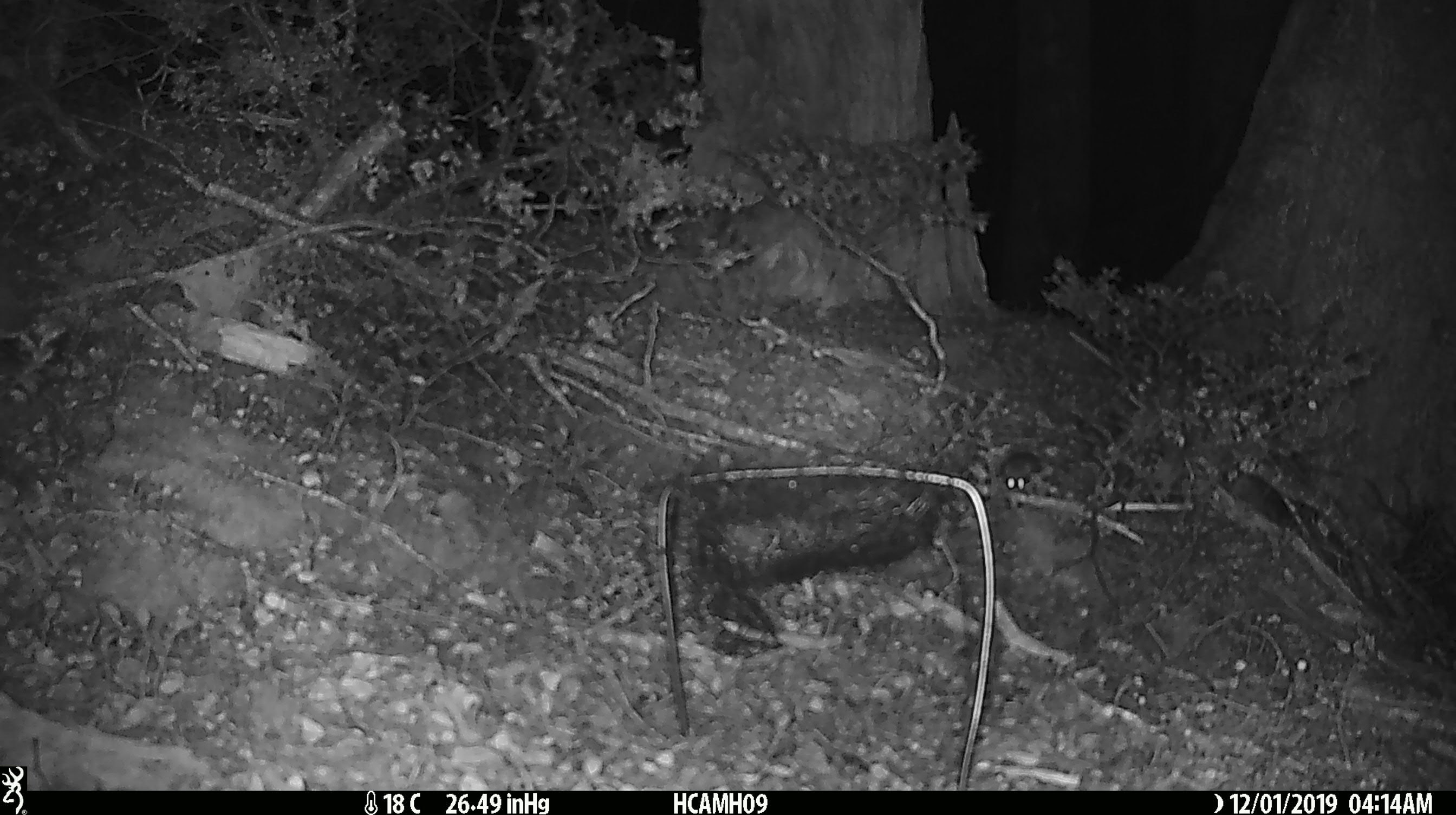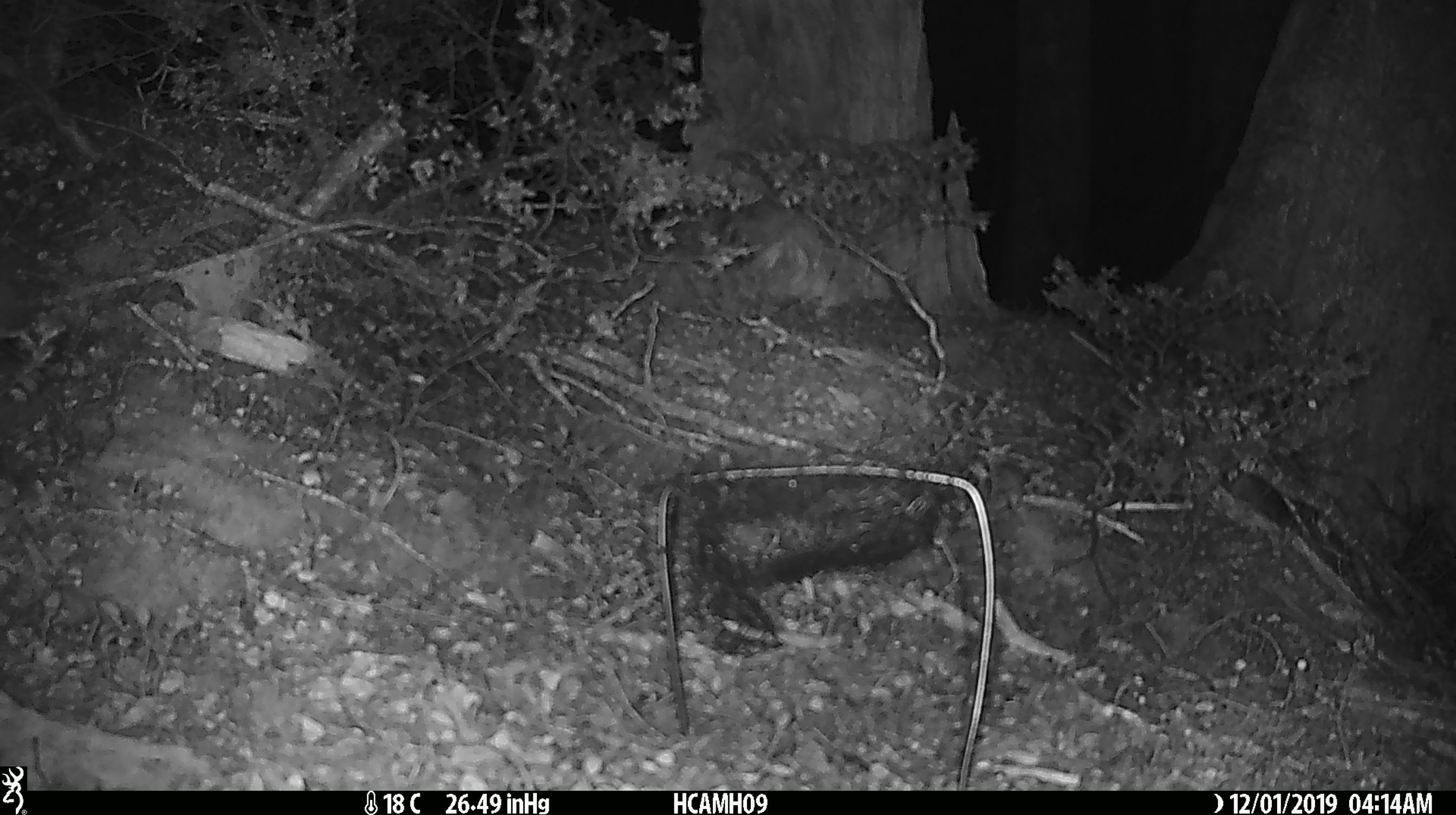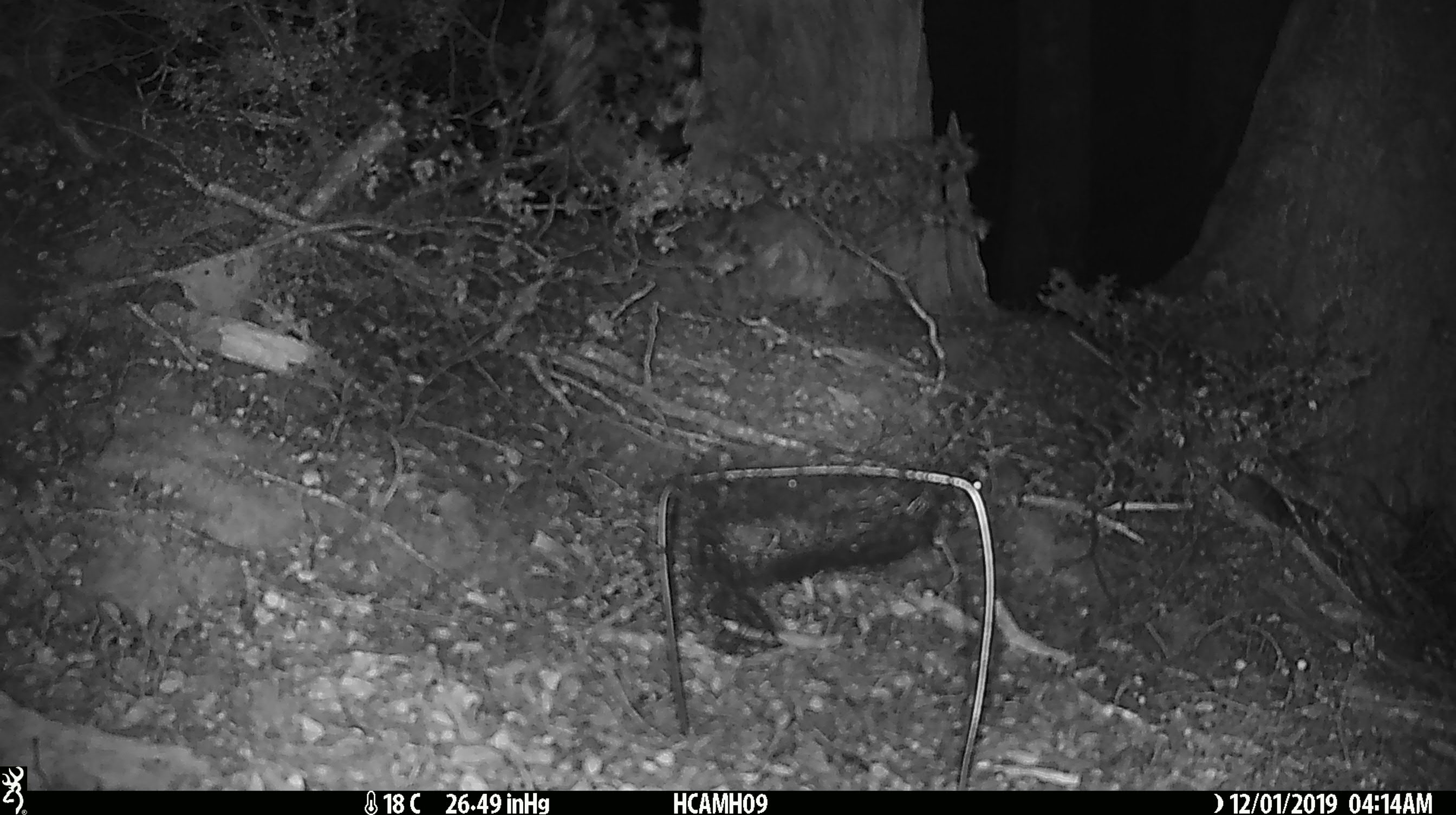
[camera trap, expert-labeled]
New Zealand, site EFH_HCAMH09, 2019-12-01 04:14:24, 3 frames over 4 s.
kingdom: Animalia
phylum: Chordata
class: Mammalia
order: Rodentia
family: Muridae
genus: Mus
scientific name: Mus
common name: mouse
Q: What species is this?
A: Mouse (Mus).